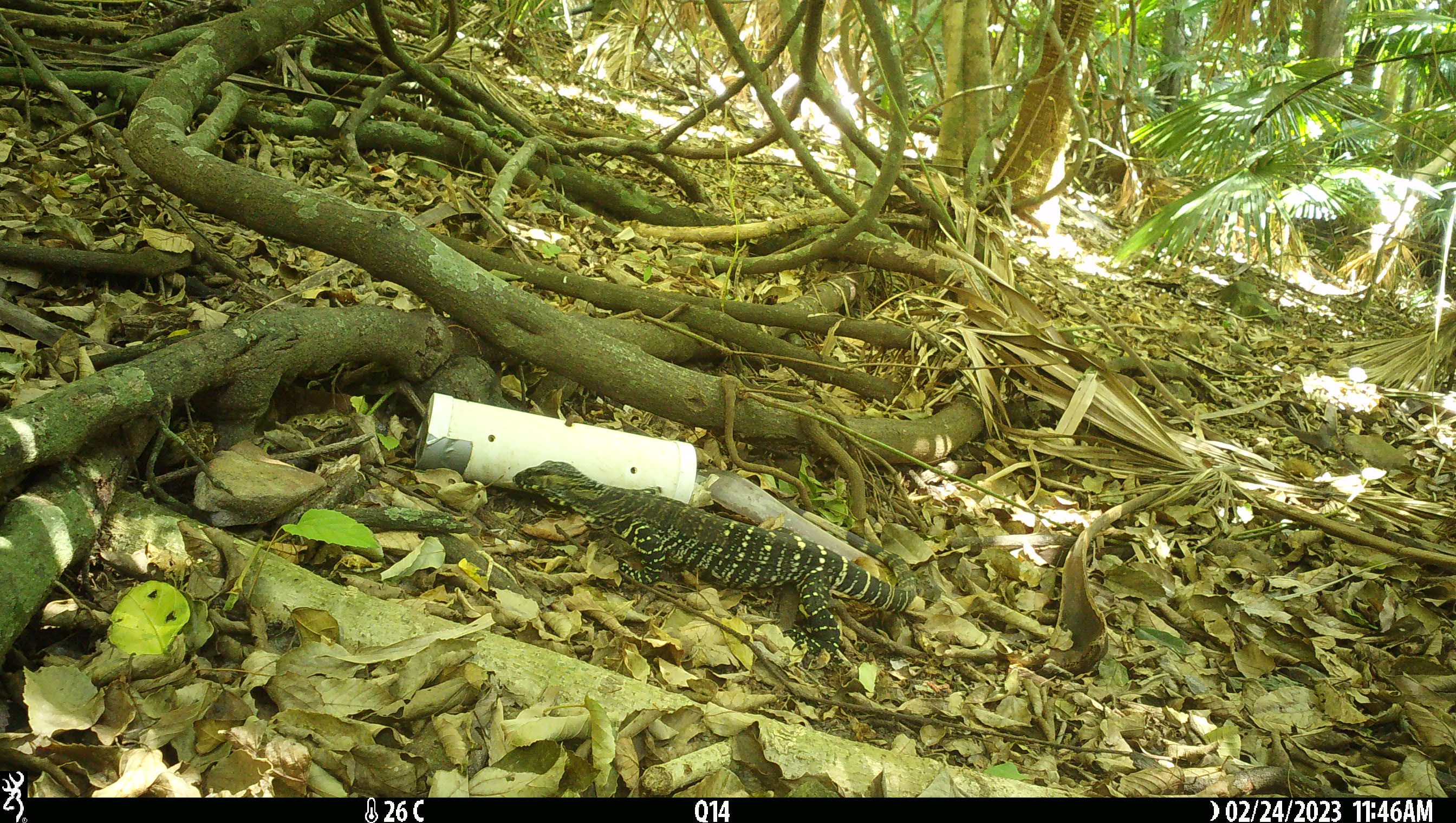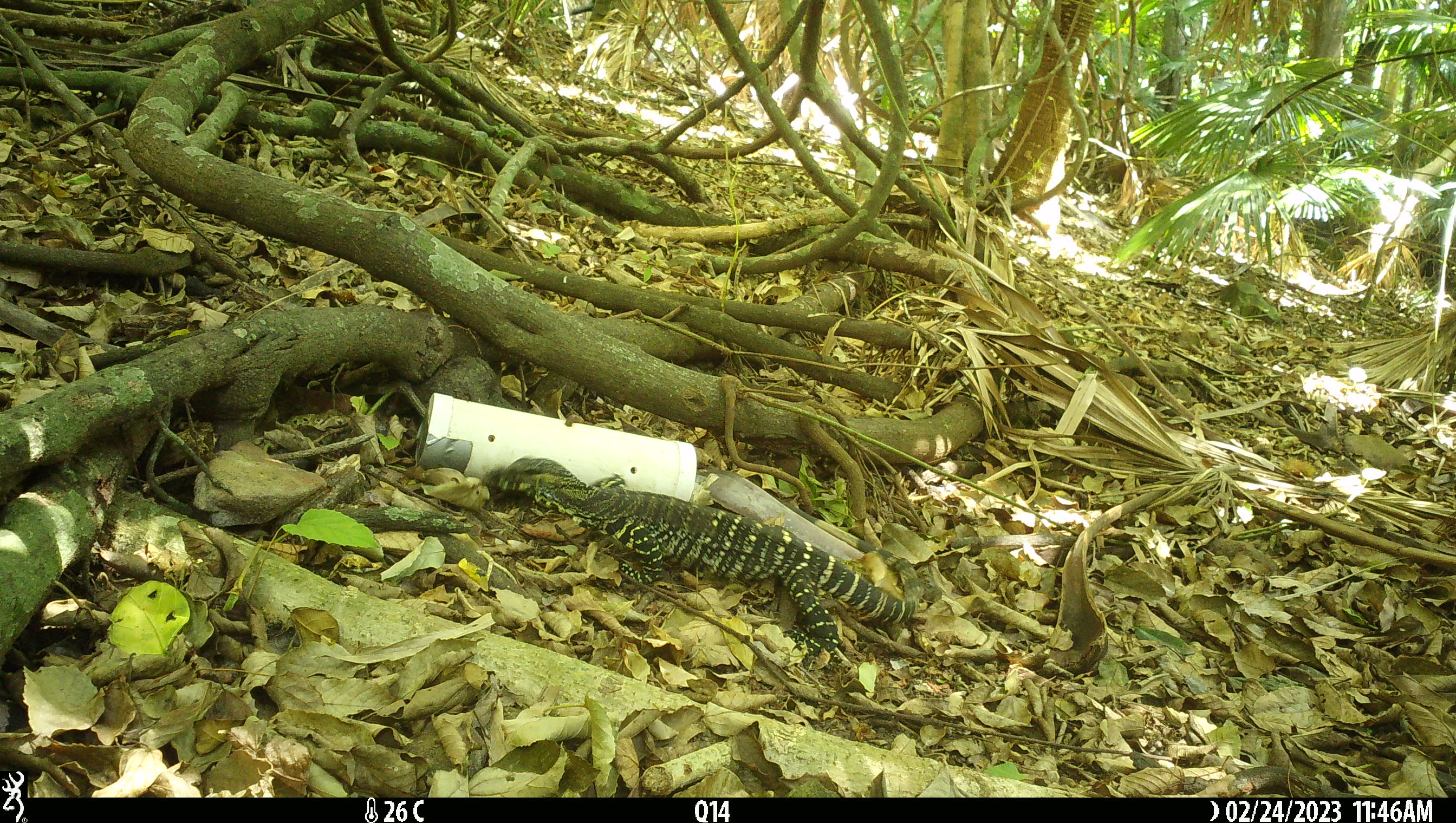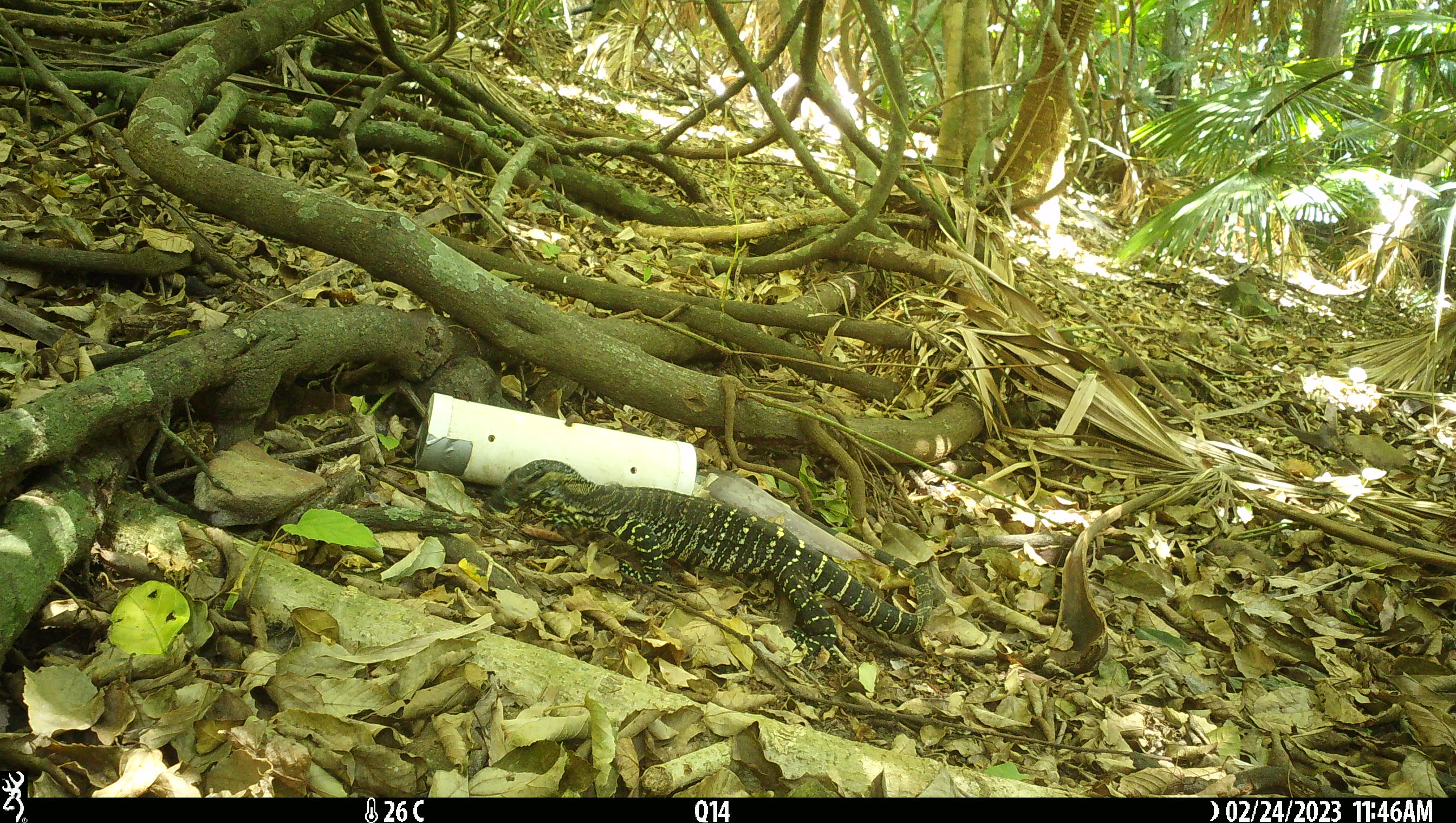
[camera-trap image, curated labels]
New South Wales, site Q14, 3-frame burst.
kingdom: Animalia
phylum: Chordata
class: Reptilia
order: Squamata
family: Varanidae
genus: Varanus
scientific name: Varanus varius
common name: lace monitor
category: goanna